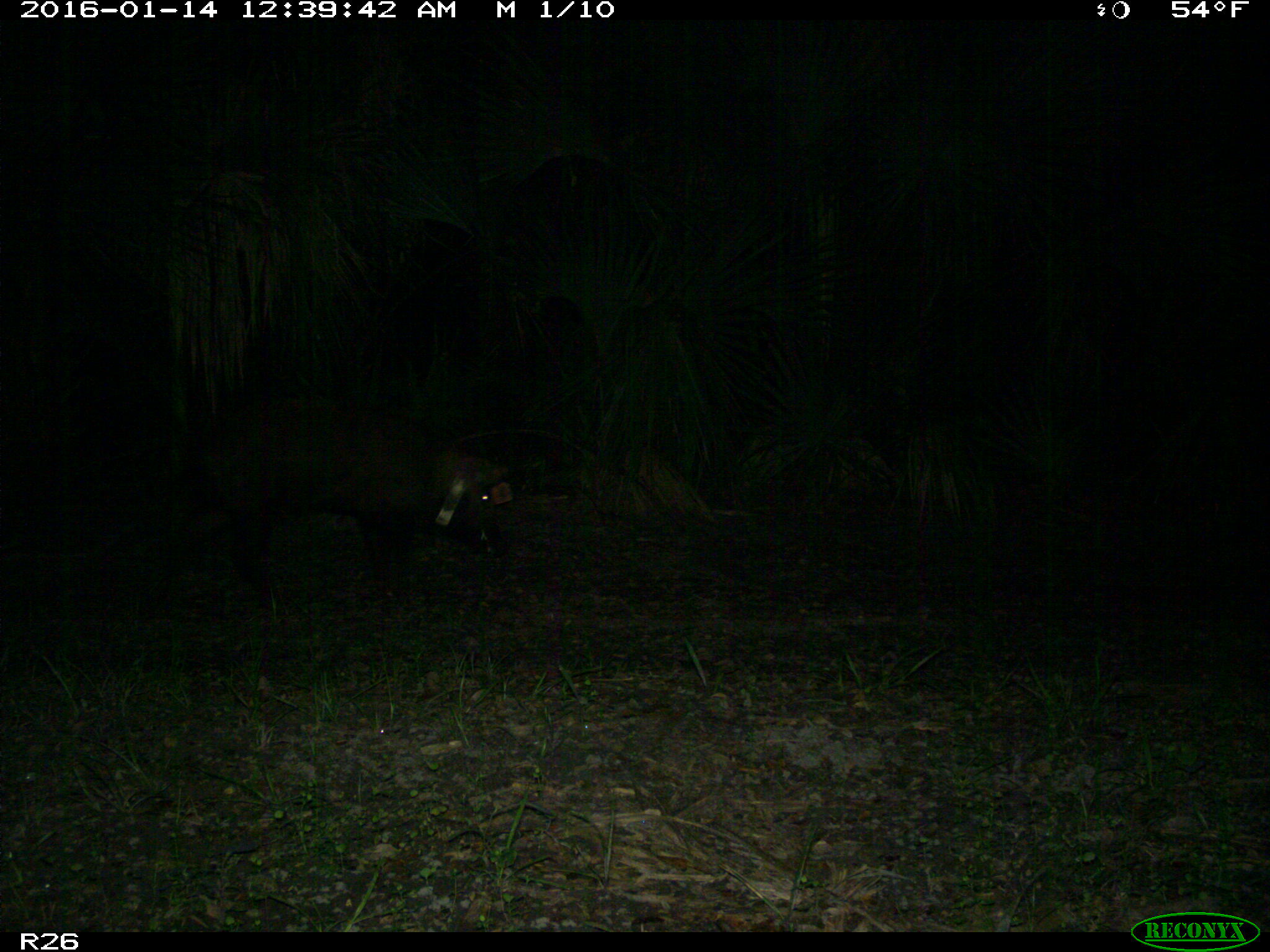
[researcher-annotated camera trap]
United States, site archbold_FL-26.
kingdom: Animalia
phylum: Chordata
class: Mammalia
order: Artiodactyla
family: Suidae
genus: Sus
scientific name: Sus scrofa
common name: wild boar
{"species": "Sus scrofa (wild boar)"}